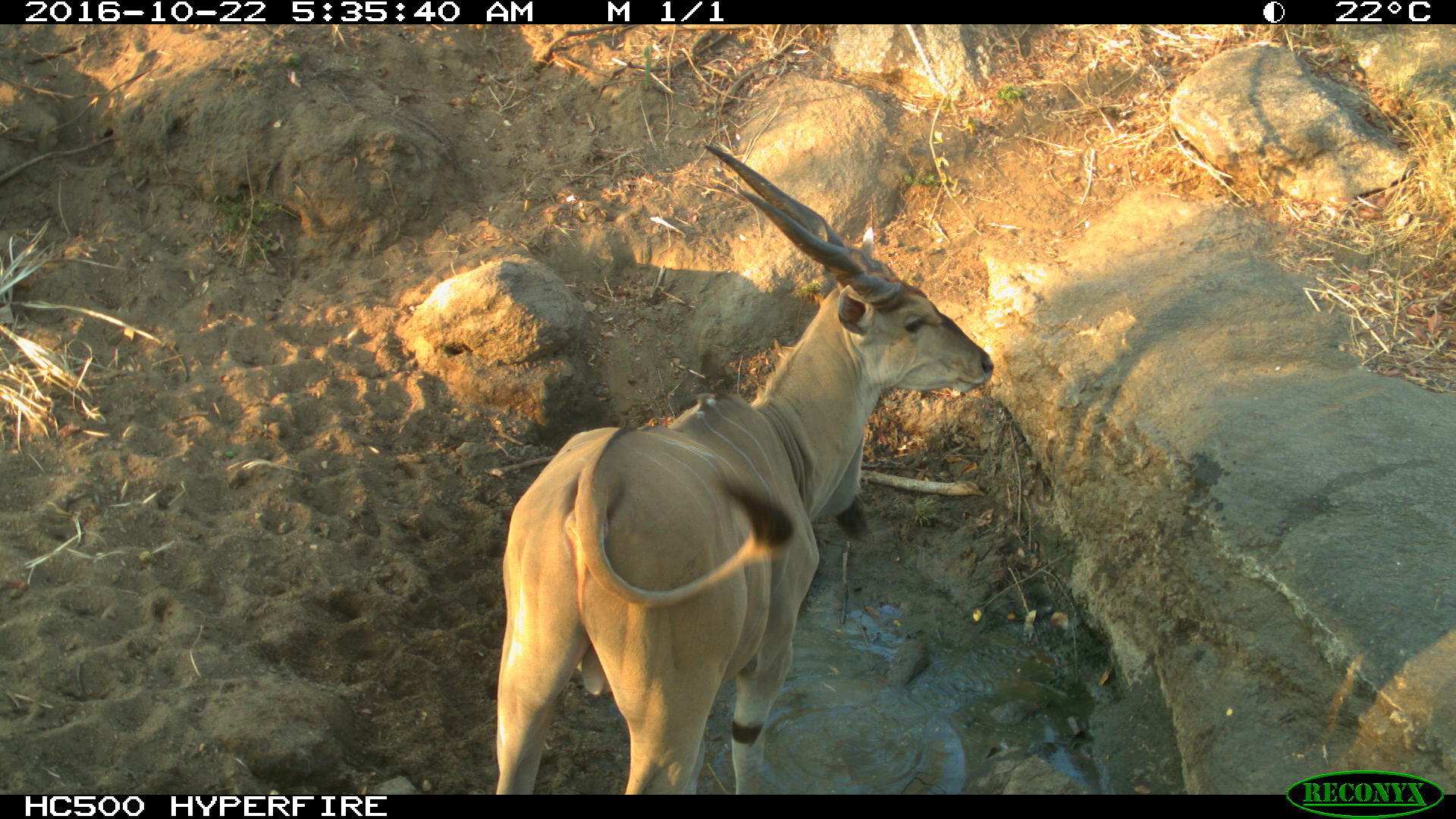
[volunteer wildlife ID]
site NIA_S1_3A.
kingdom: Animalia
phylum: Chordata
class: Mammalia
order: Artiodactyla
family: Bovidae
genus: Tragelaphus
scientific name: Tragelaphus oryx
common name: eland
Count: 1.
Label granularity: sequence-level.